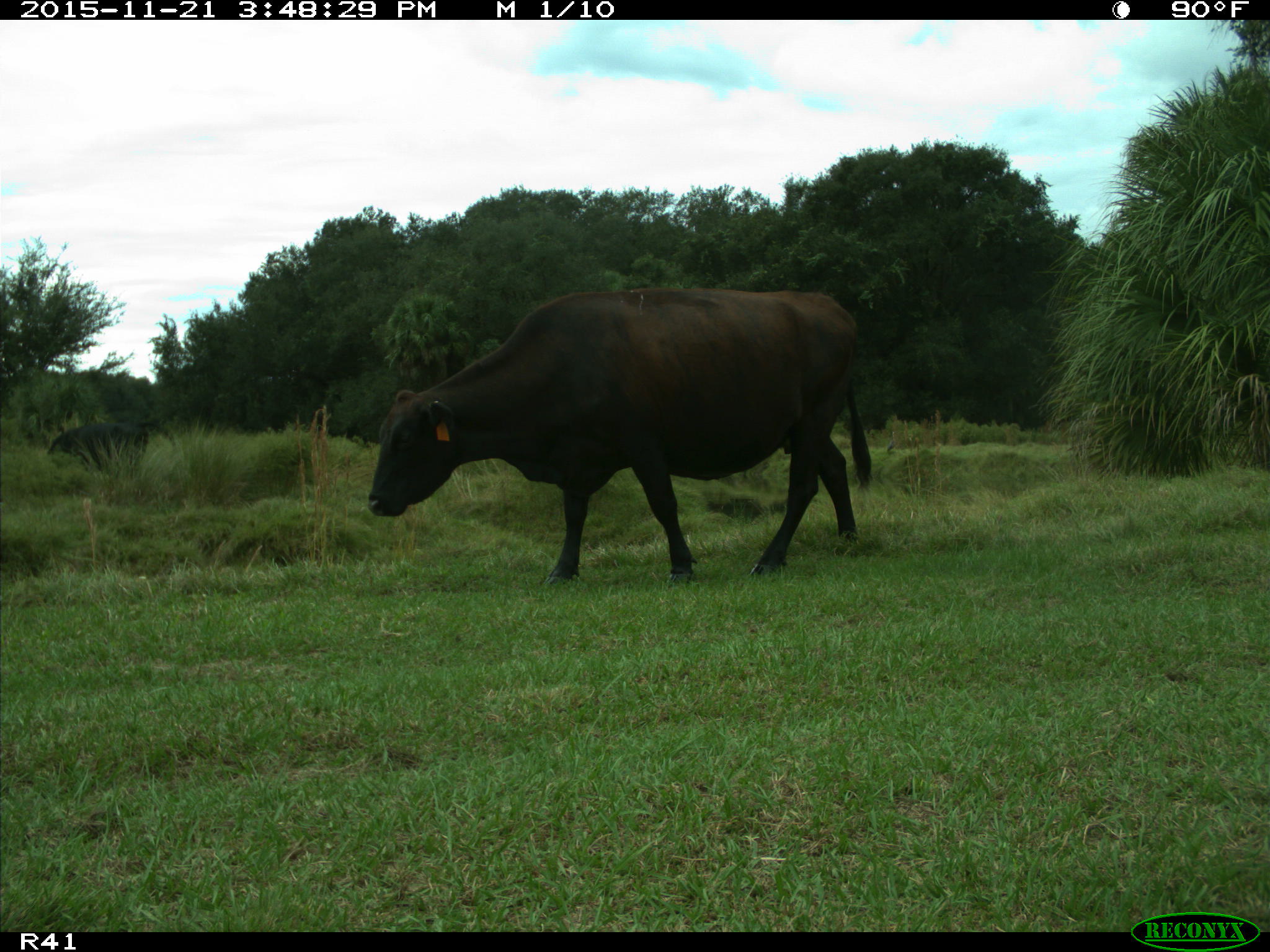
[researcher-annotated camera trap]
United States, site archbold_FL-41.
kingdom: Animalia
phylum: Chordata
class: Mammalia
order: Artiodactyla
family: Bovidae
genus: Bos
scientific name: Bos taurus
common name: domestic cow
Bos taurus (domestic cow).